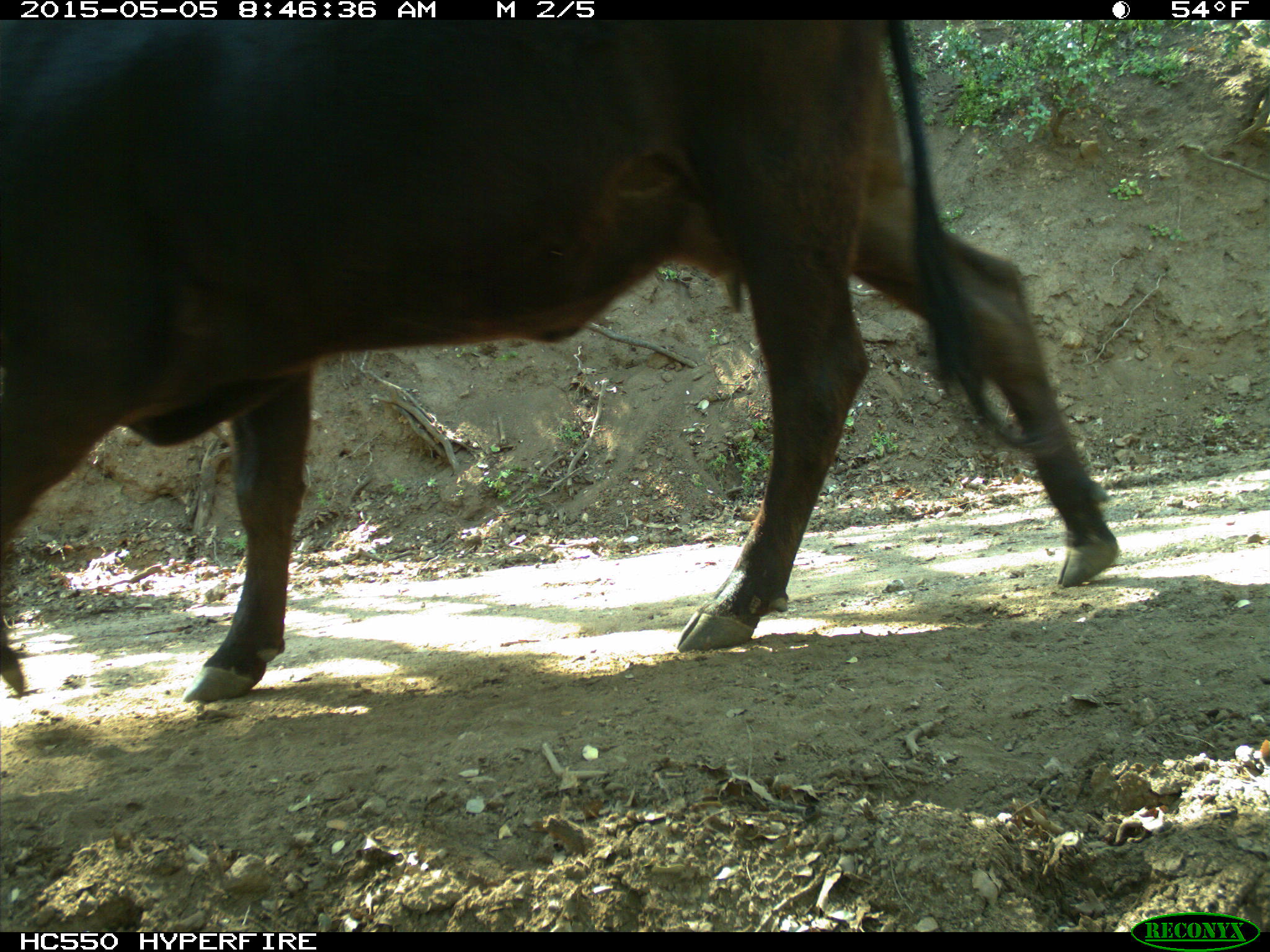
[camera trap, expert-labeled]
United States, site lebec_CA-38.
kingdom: Animalia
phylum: Chordata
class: Mammalia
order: Artiodactyla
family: Bovidae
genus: Bos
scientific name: Bos taurus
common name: domestic cow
Bos taurus (domestic cow).